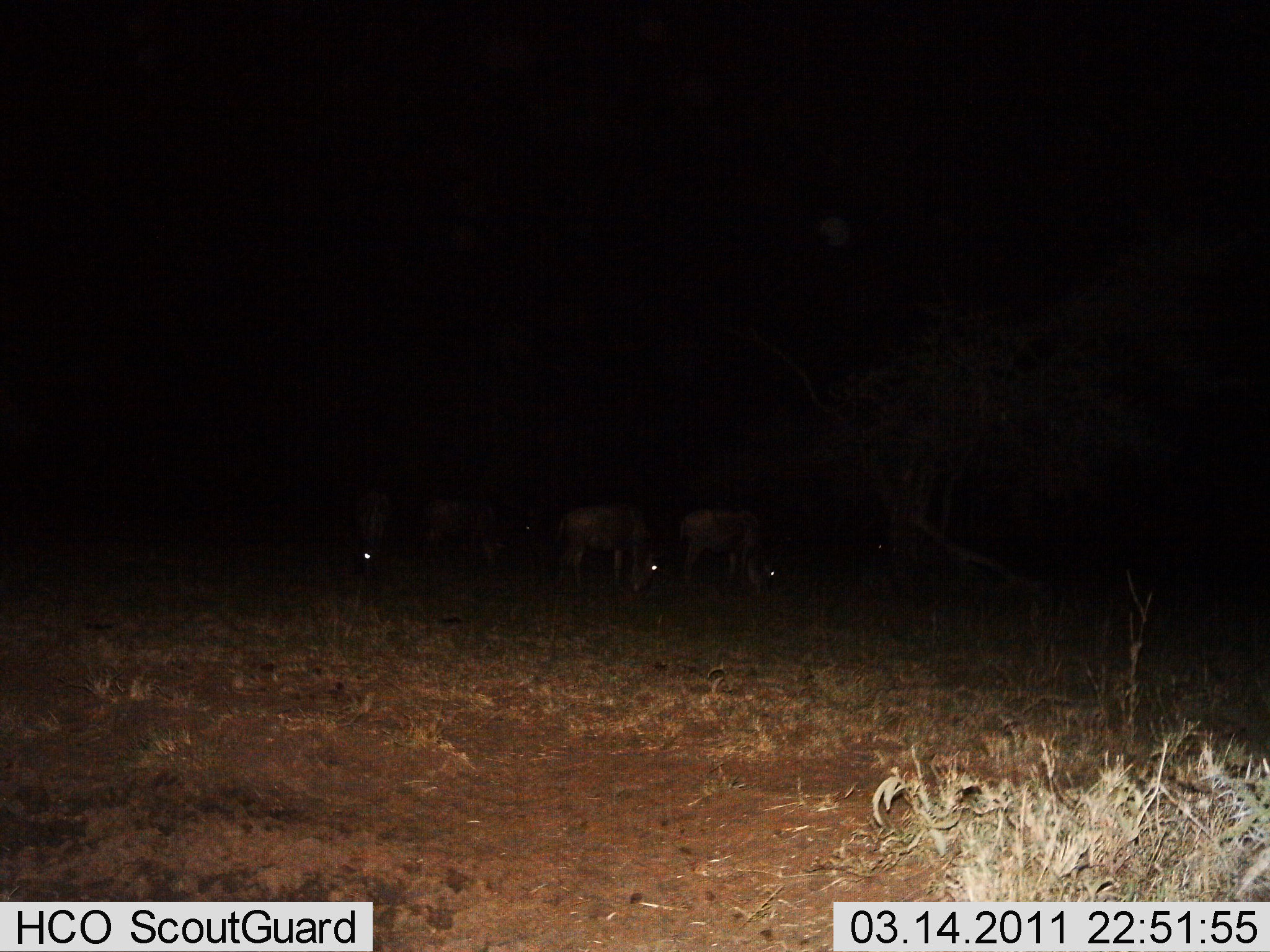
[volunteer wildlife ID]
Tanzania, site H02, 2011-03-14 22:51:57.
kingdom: Animalia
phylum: Chordata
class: Mammalia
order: Artiodactyla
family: Bovidae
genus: Connochaetes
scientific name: Connochaetes taurinus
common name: blue wildebeest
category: wildebeest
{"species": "wildebeest (blue wildebeest) (Connochaetes taurinus)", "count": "4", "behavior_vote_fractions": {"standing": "25%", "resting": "0%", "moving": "0%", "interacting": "0%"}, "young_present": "0%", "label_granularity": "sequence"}